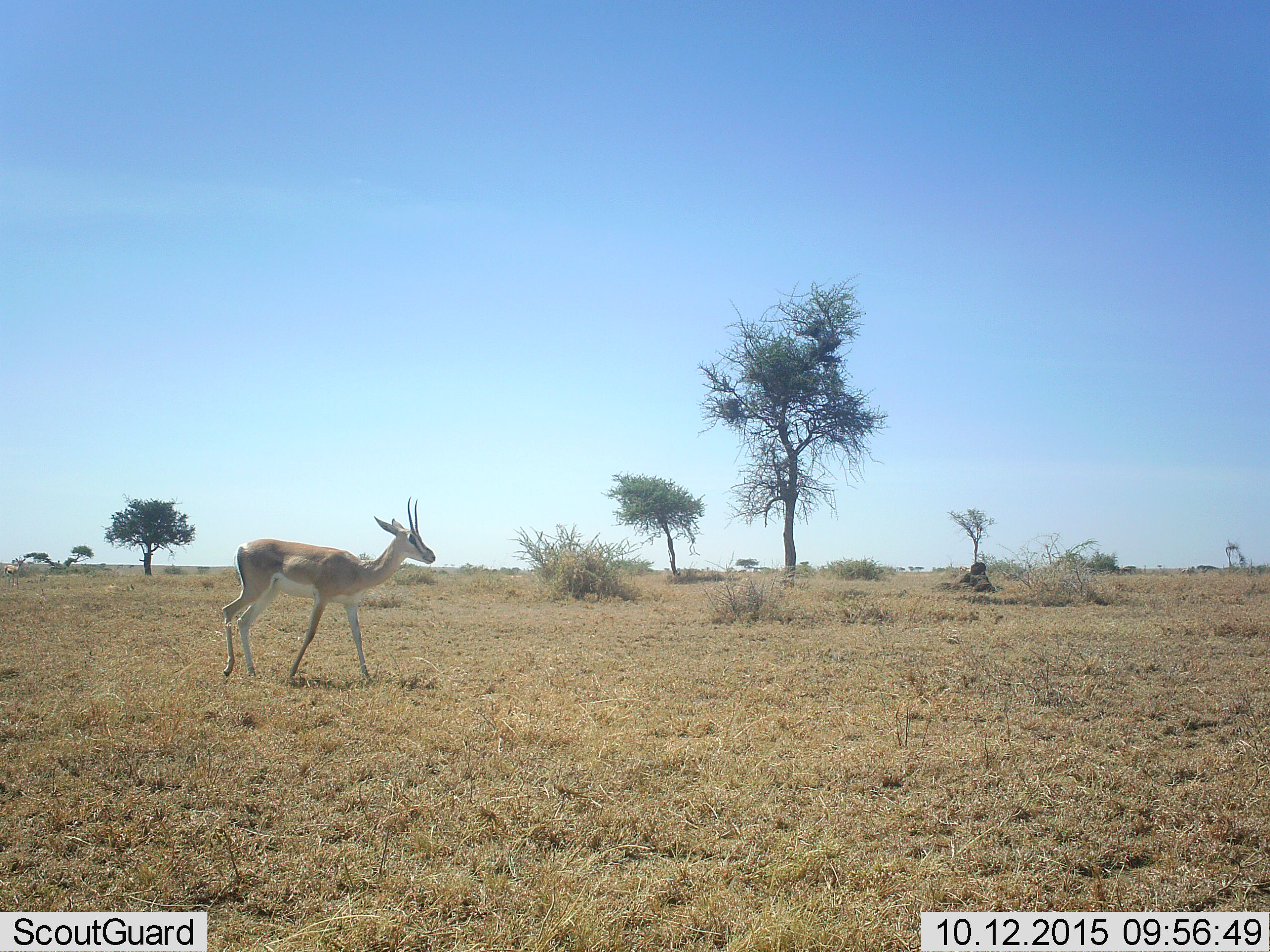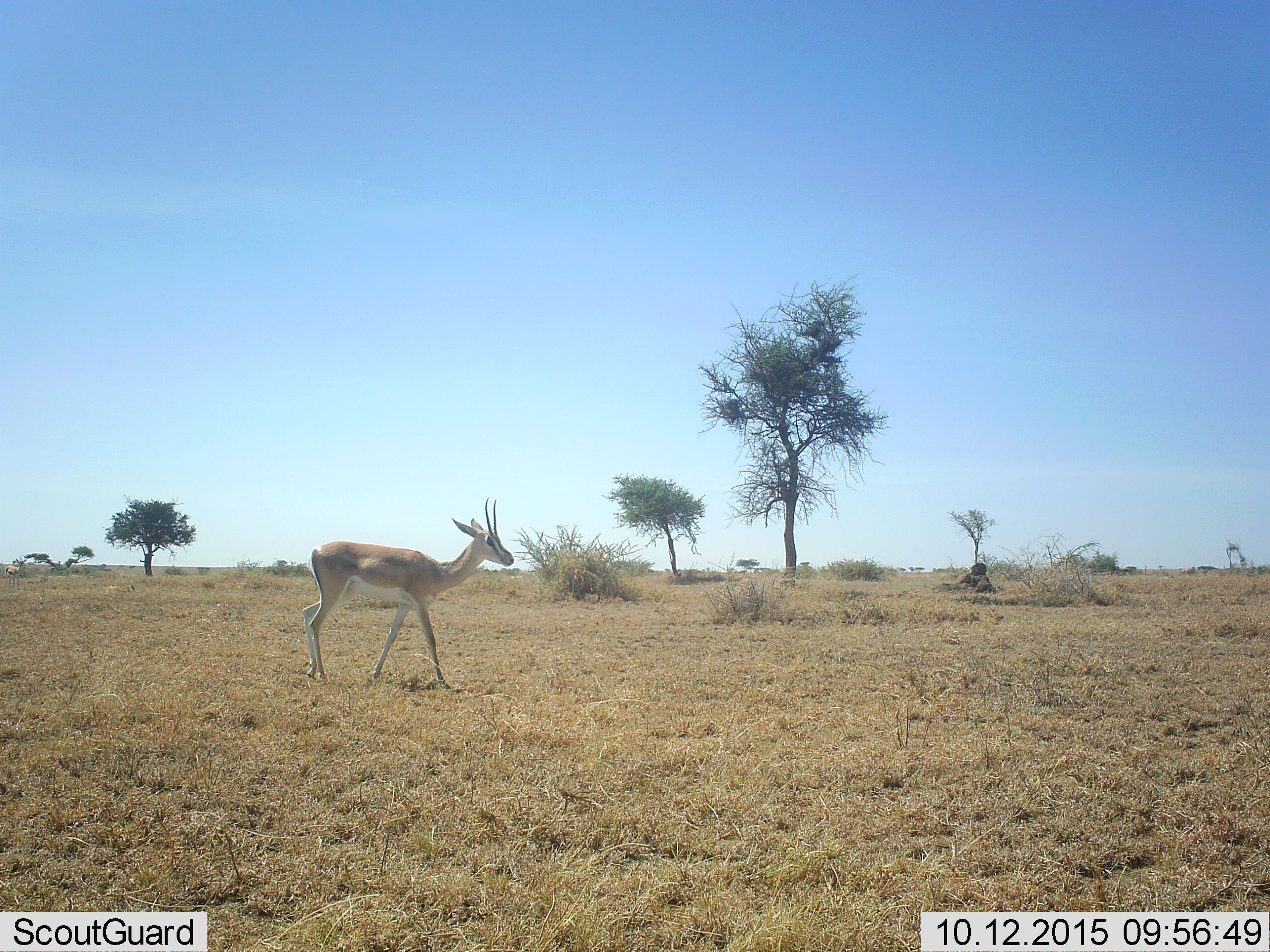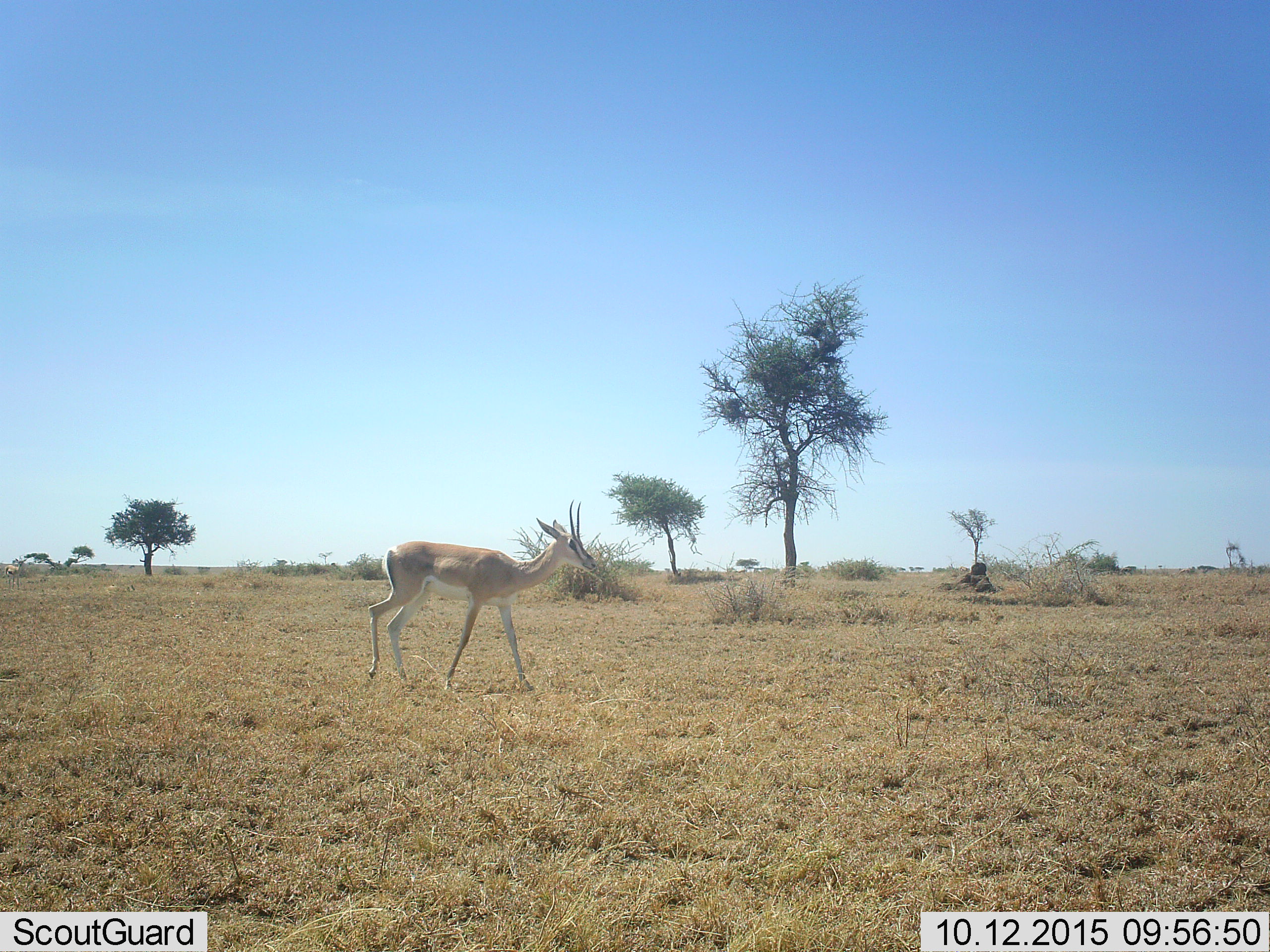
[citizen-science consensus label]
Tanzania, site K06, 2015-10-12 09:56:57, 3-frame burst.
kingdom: Animalia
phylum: Chordata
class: Mammalia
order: Artiodactyla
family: Bovidae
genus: Nanger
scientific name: Nanger granti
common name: grant's gazelle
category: gazellegrants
Gazellegrants (grant's gazelle) (Nanger granti), count 1. Behavior (volunteer vote fractions): standing 12%, resting 0%, moving 100%, interacting 0%. Young present (vote fraction): 0%. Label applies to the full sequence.